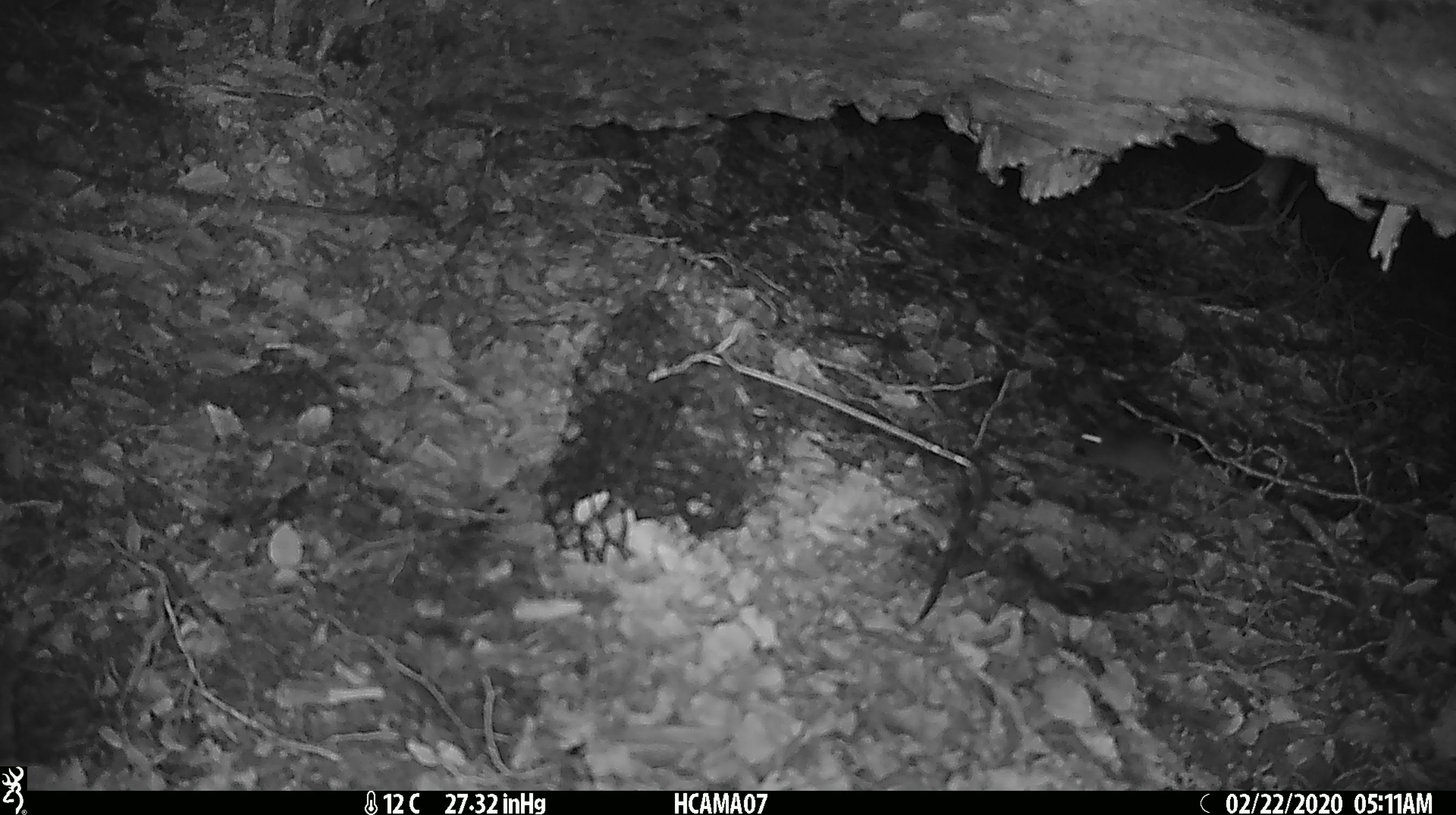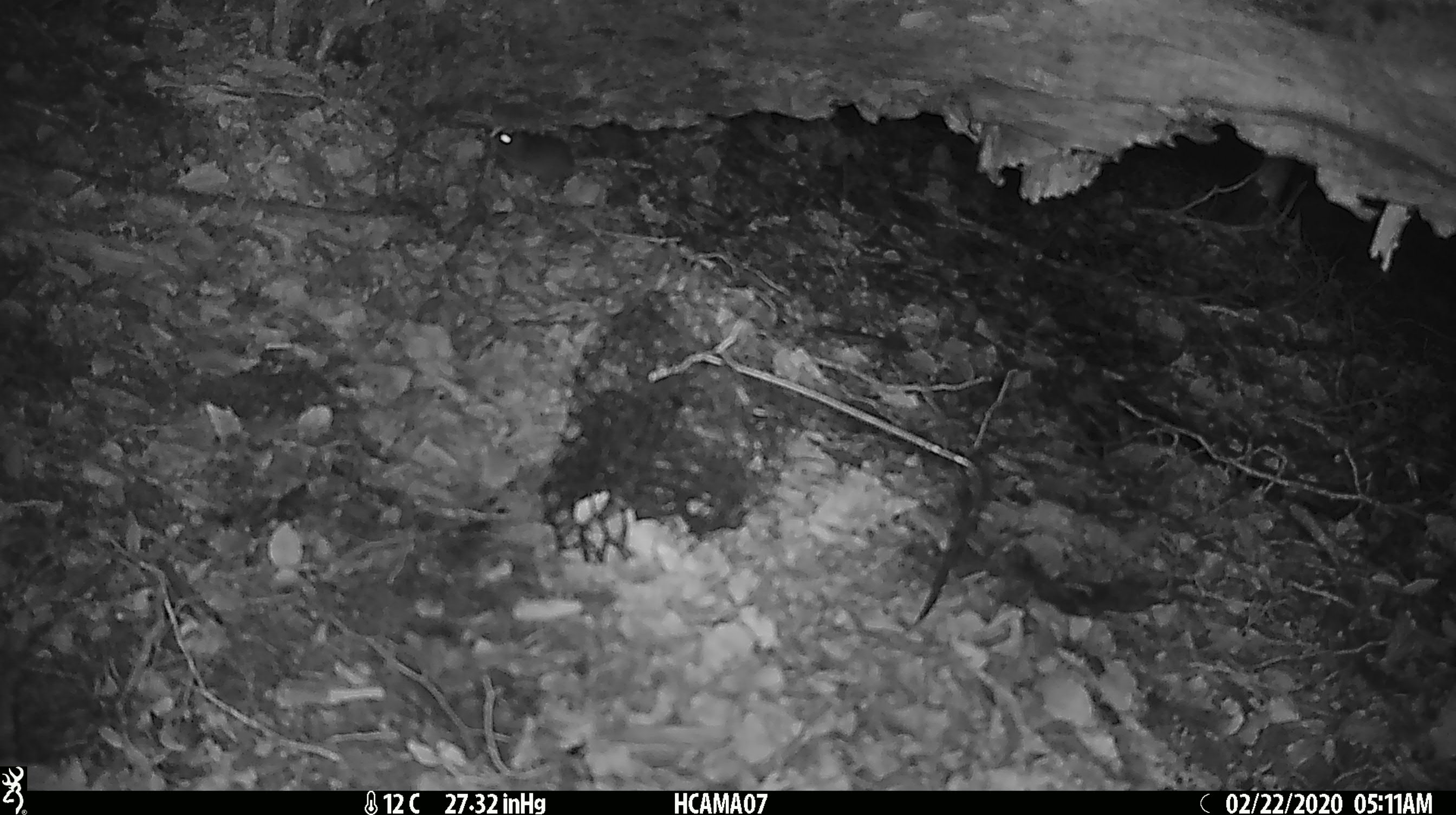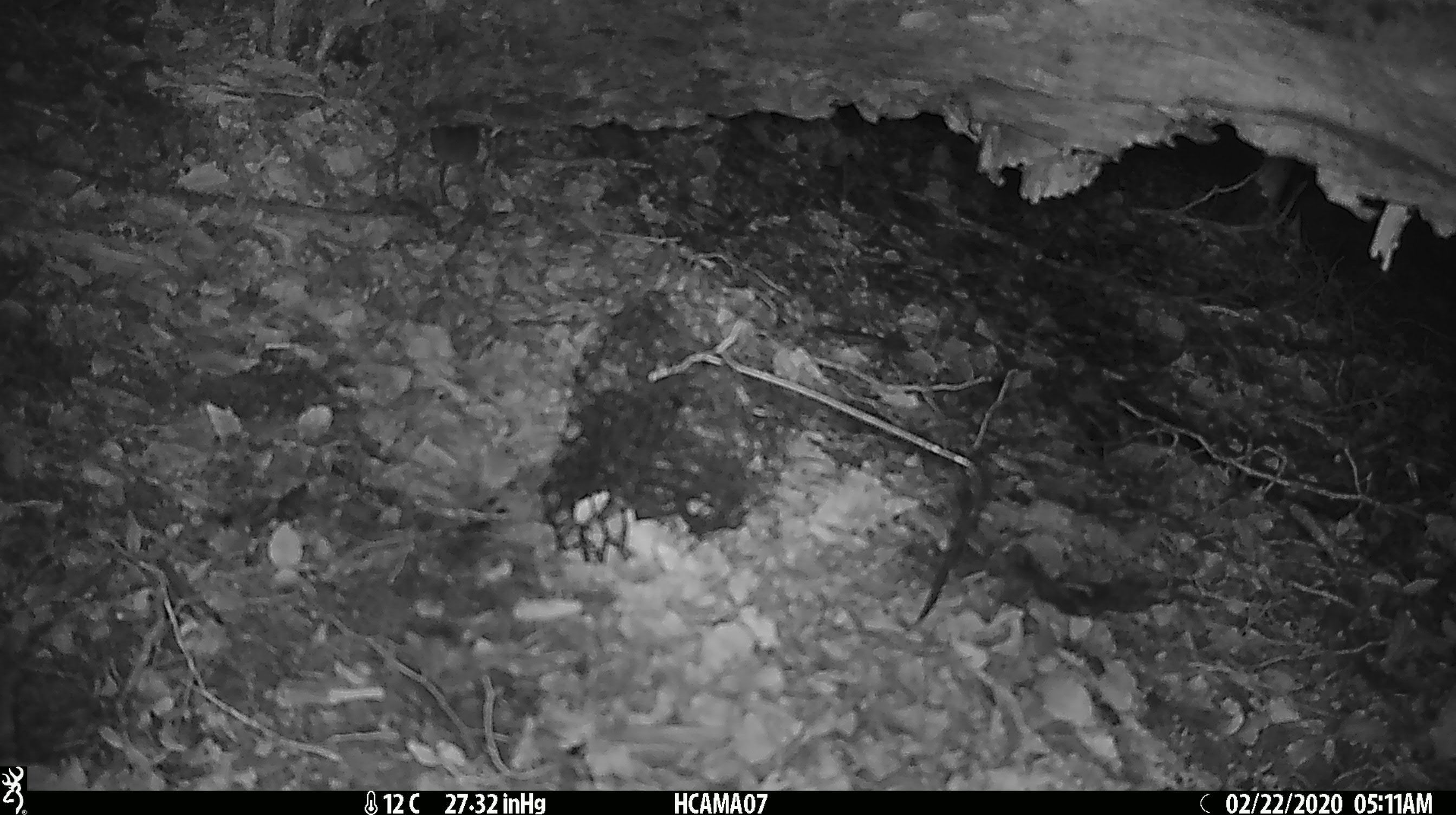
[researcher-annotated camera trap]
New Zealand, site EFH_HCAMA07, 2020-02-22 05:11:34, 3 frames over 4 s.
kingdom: Animalia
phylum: Chordata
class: Mammalia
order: Rodentia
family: Muridae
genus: Mus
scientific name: Mus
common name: mouse